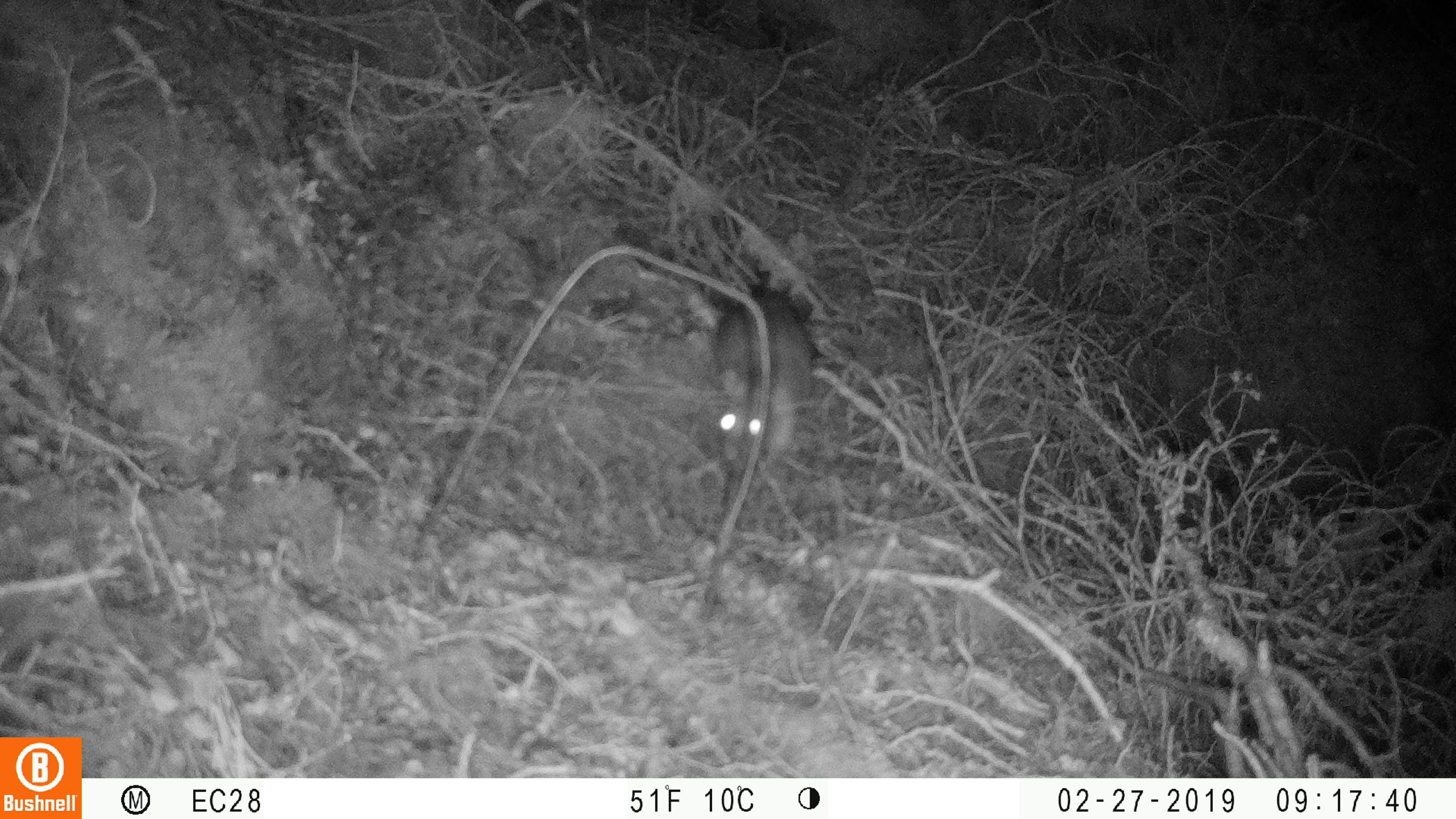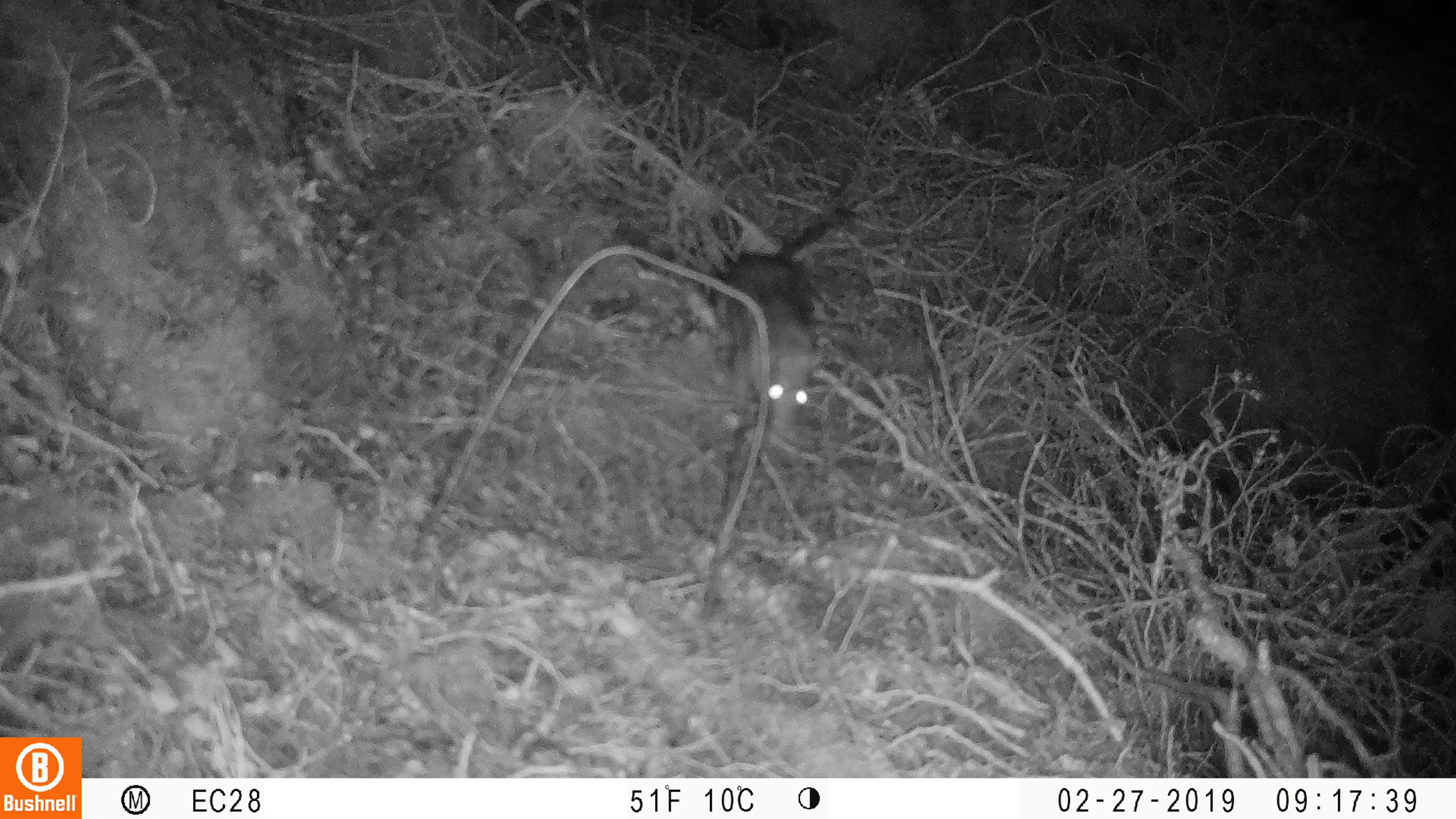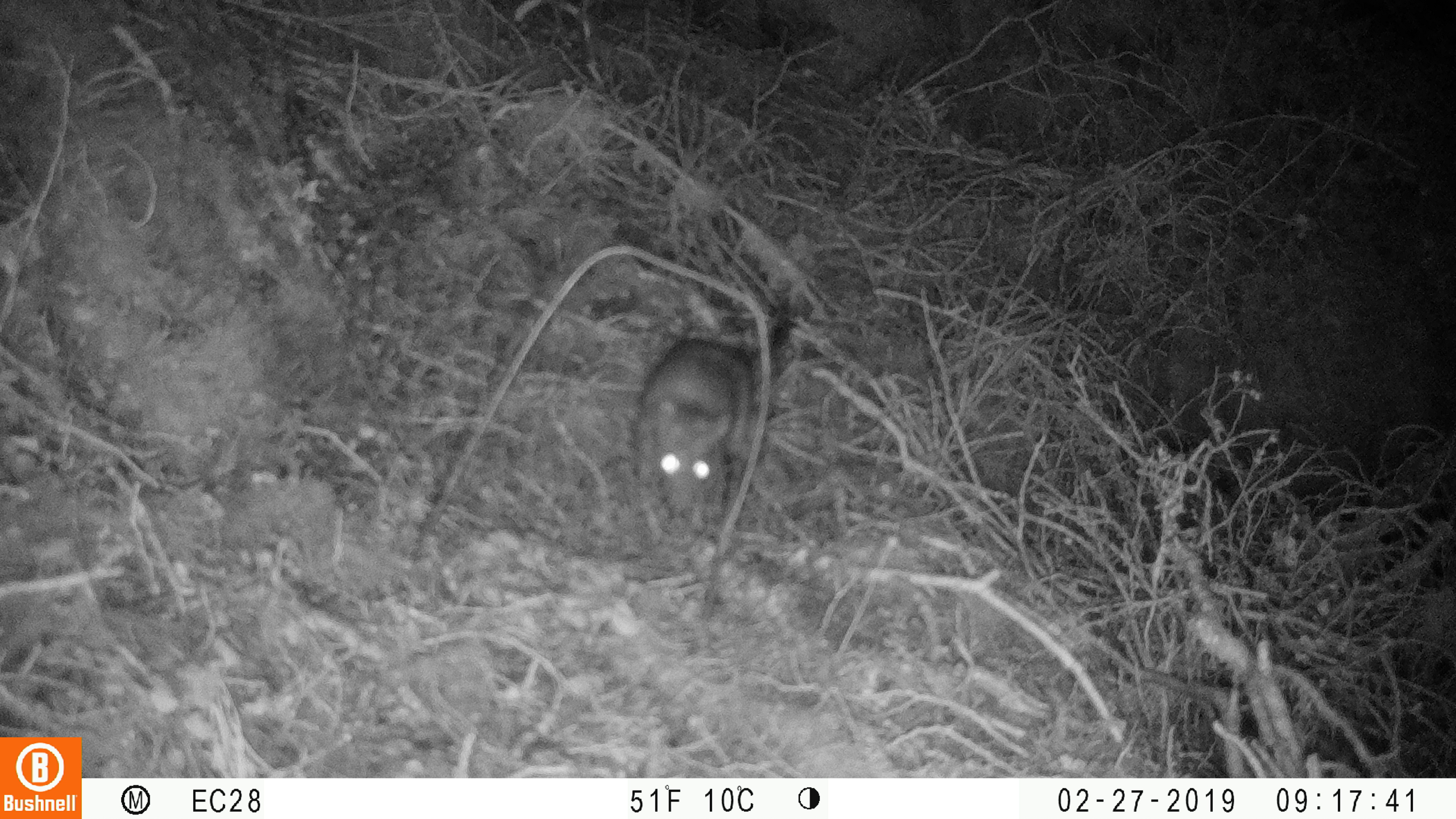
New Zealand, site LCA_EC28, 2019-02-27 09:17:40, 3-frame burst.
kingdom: Animalia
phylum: Chordata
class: Mammalia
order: Rodentia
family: Muridae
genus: Rattus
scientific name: Rattus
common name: rat